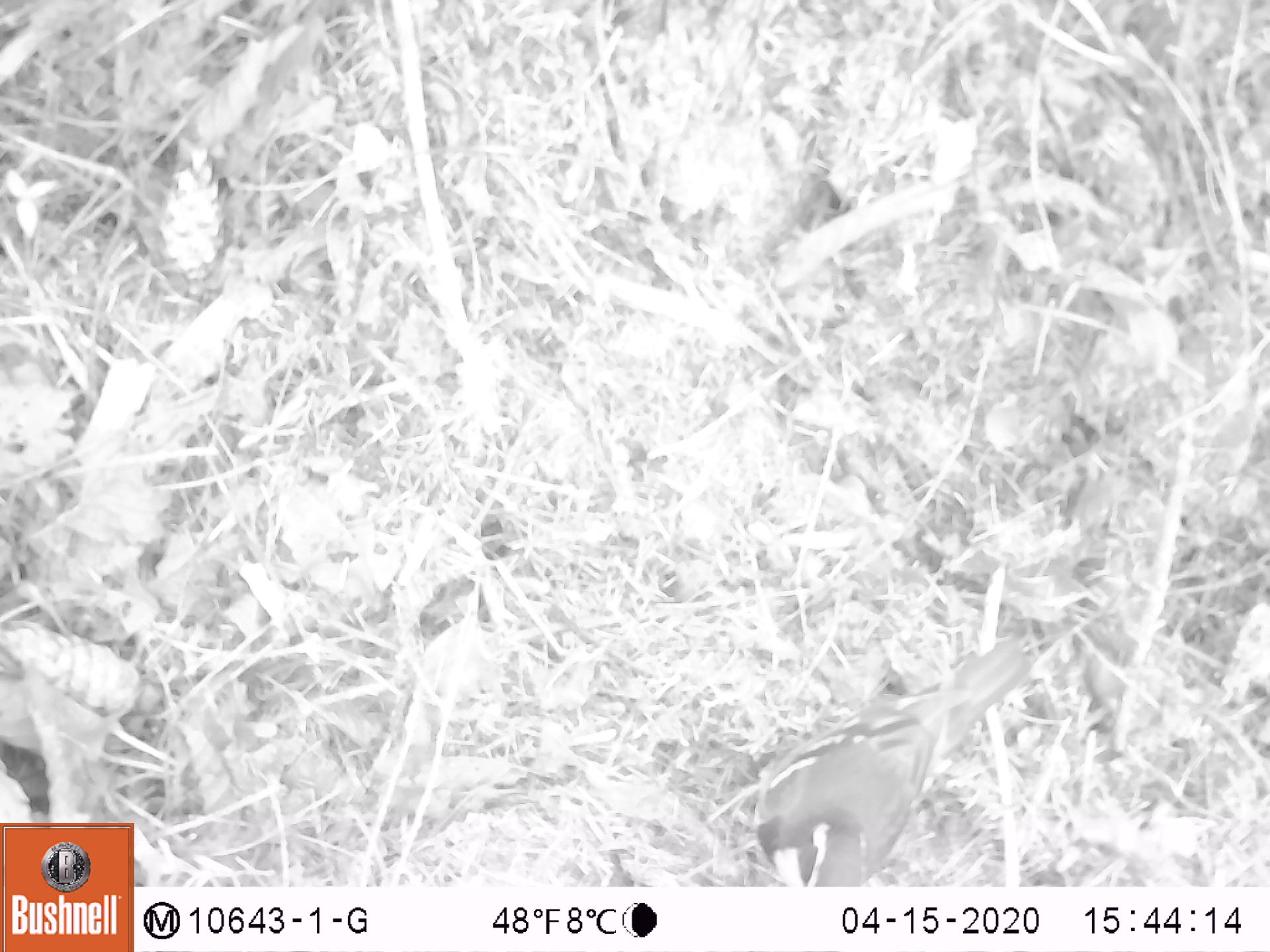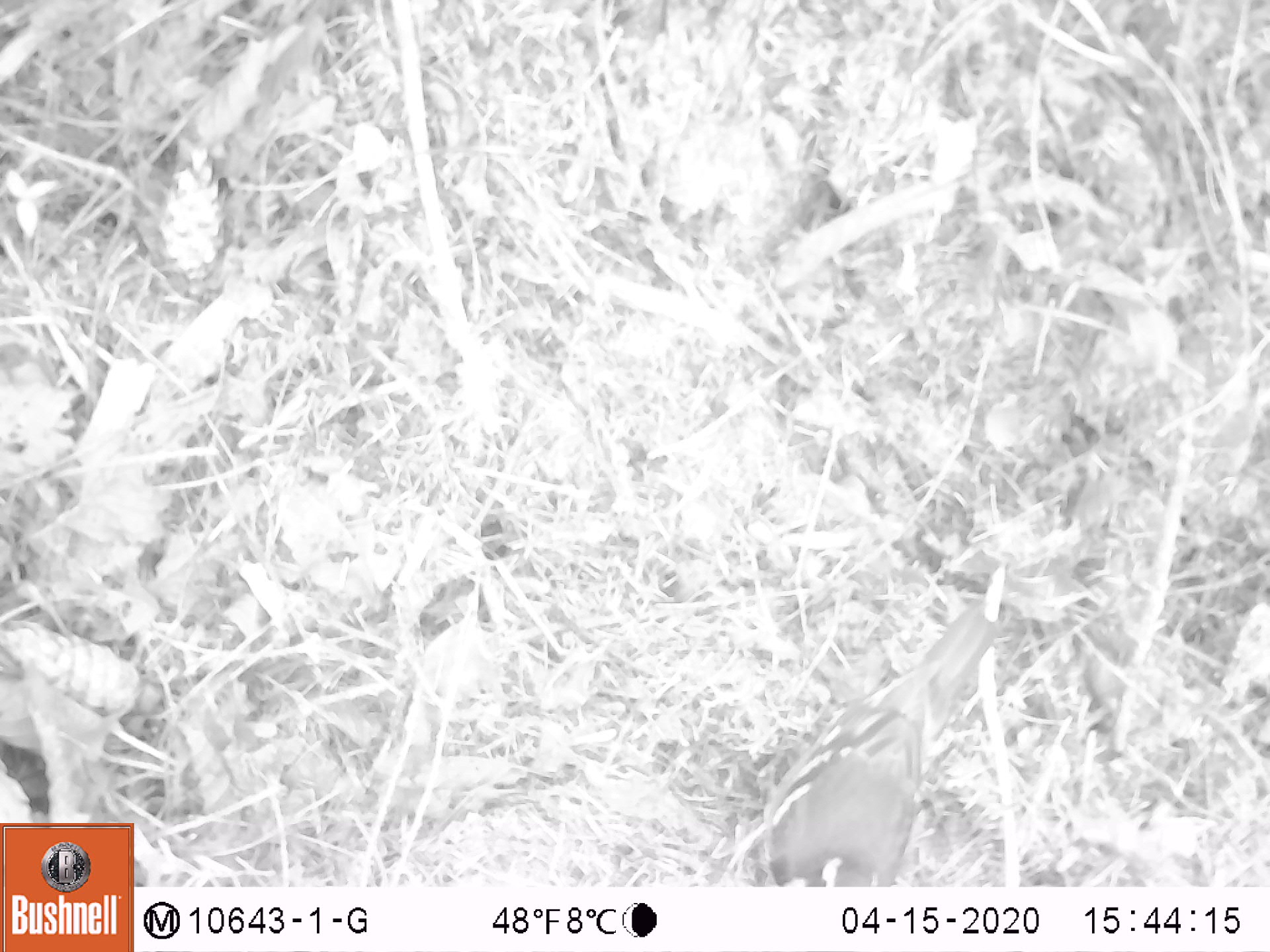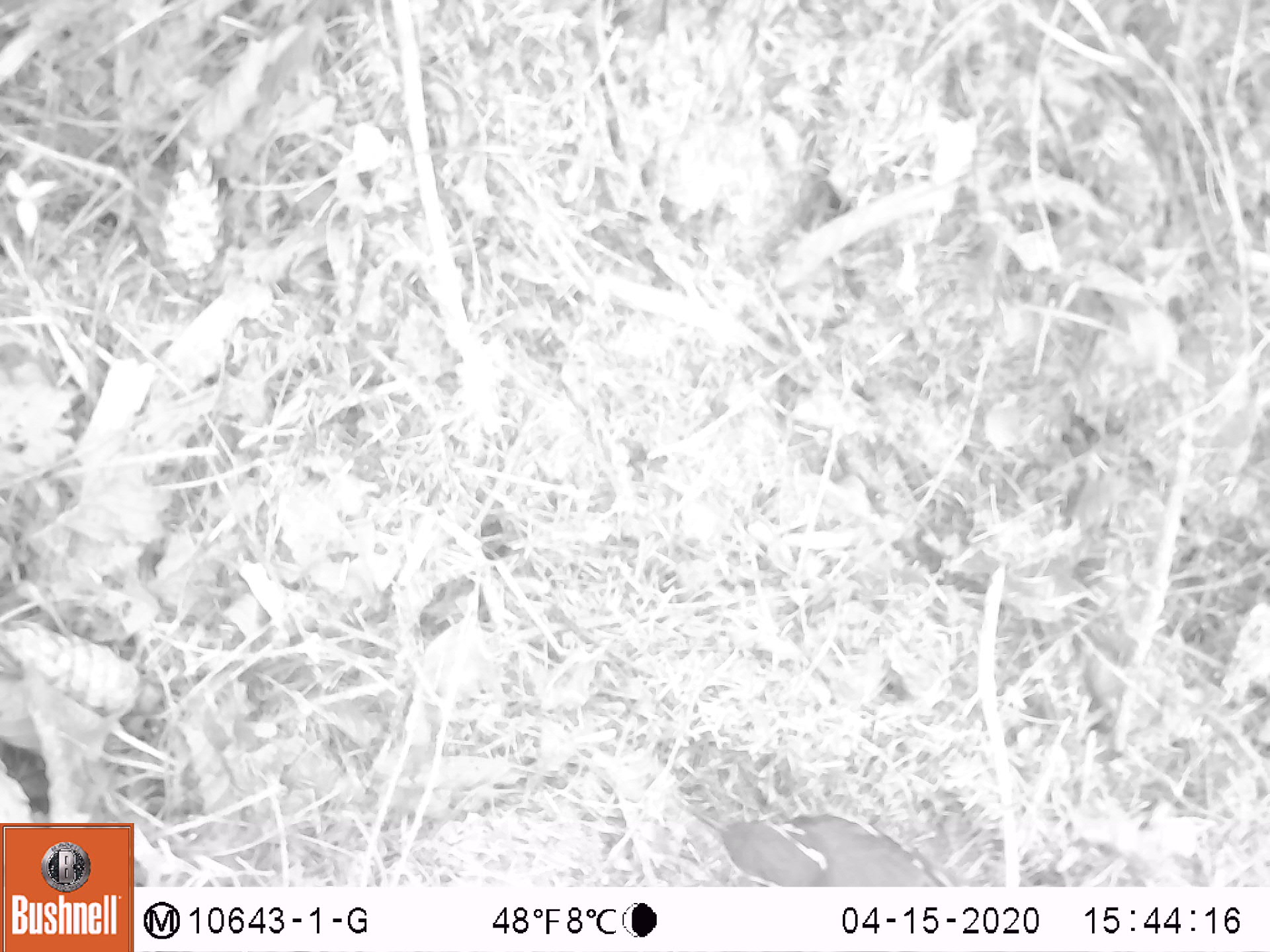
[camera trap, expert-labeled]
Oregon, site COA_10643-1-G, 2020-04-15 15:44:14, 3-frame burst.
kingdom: Animalia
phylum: Chordata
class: Aves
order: Passeriformes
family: Turdidae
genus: Ixoreus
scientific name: Ixoreus naevius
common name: varied thrush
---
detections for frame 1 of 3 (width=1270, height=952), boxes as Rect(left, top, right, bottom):
varied thrush: Rect(744, 635, 1029, 883)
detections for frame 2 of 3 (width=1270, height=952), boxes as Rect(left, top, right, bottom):
varied thrush: Rect(753, 608, 992, 882)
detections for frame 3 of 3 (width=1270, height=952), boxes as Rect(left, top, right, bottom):
varied thrush: Rect(688, 807, 944, 883)